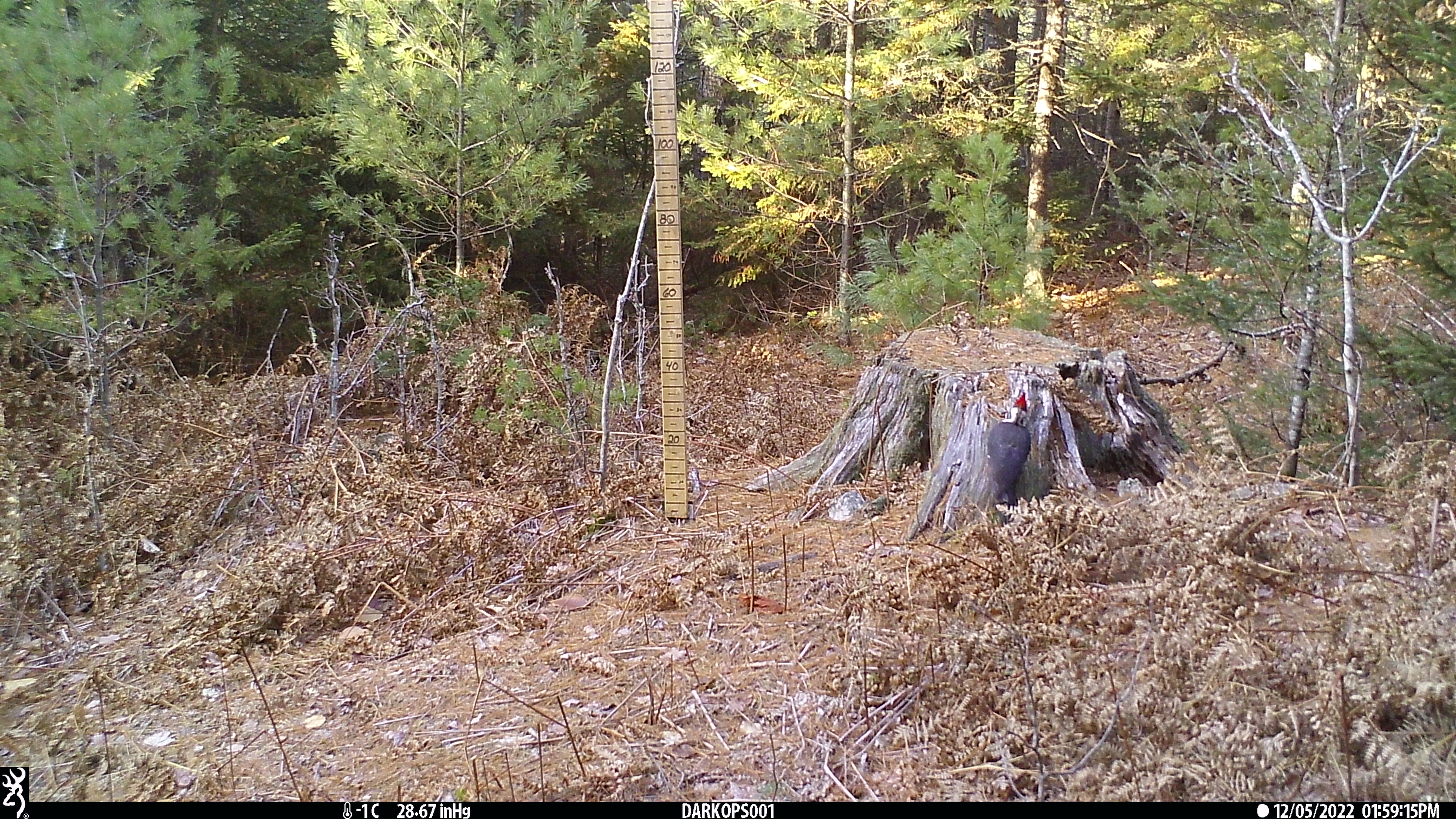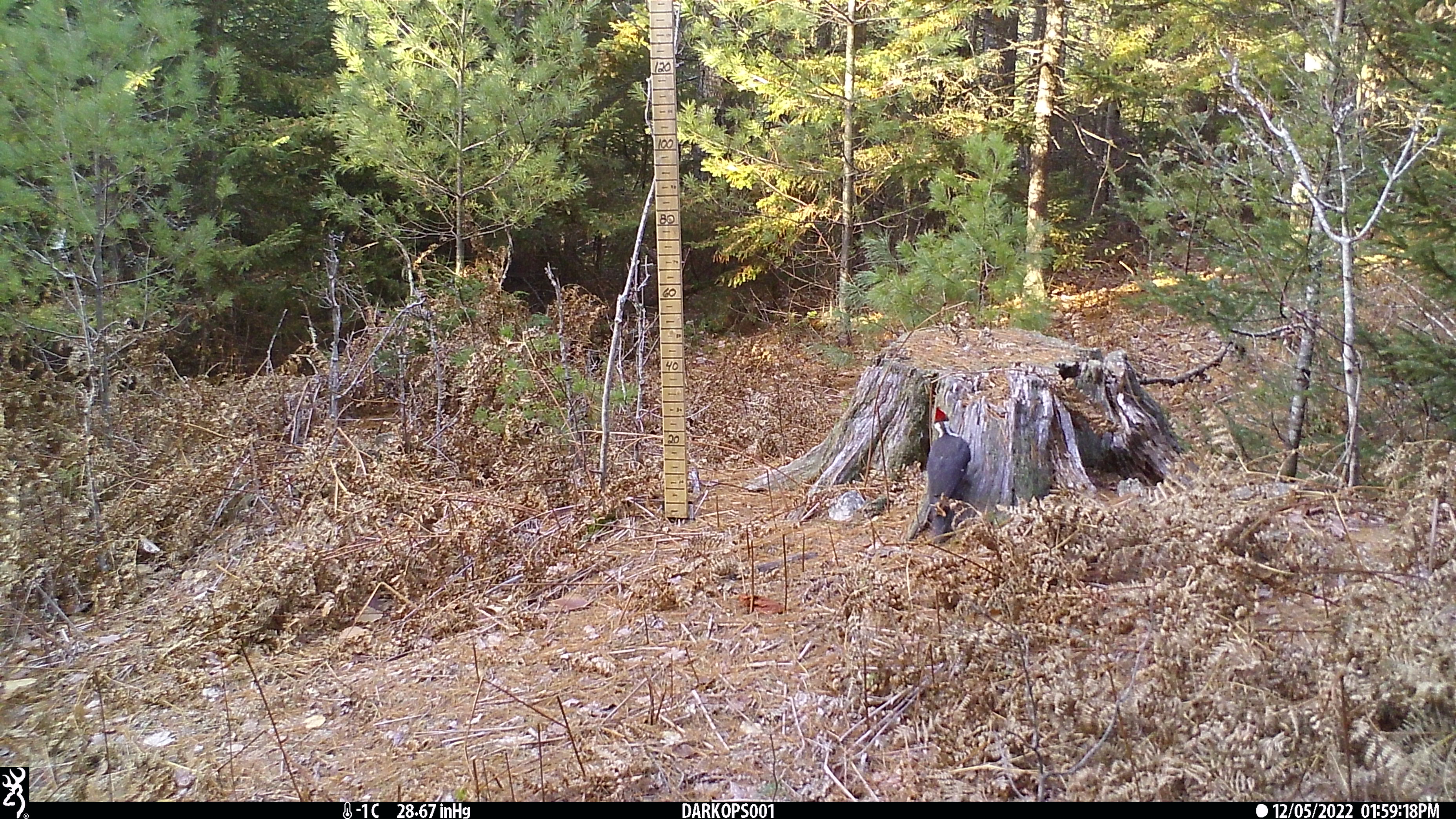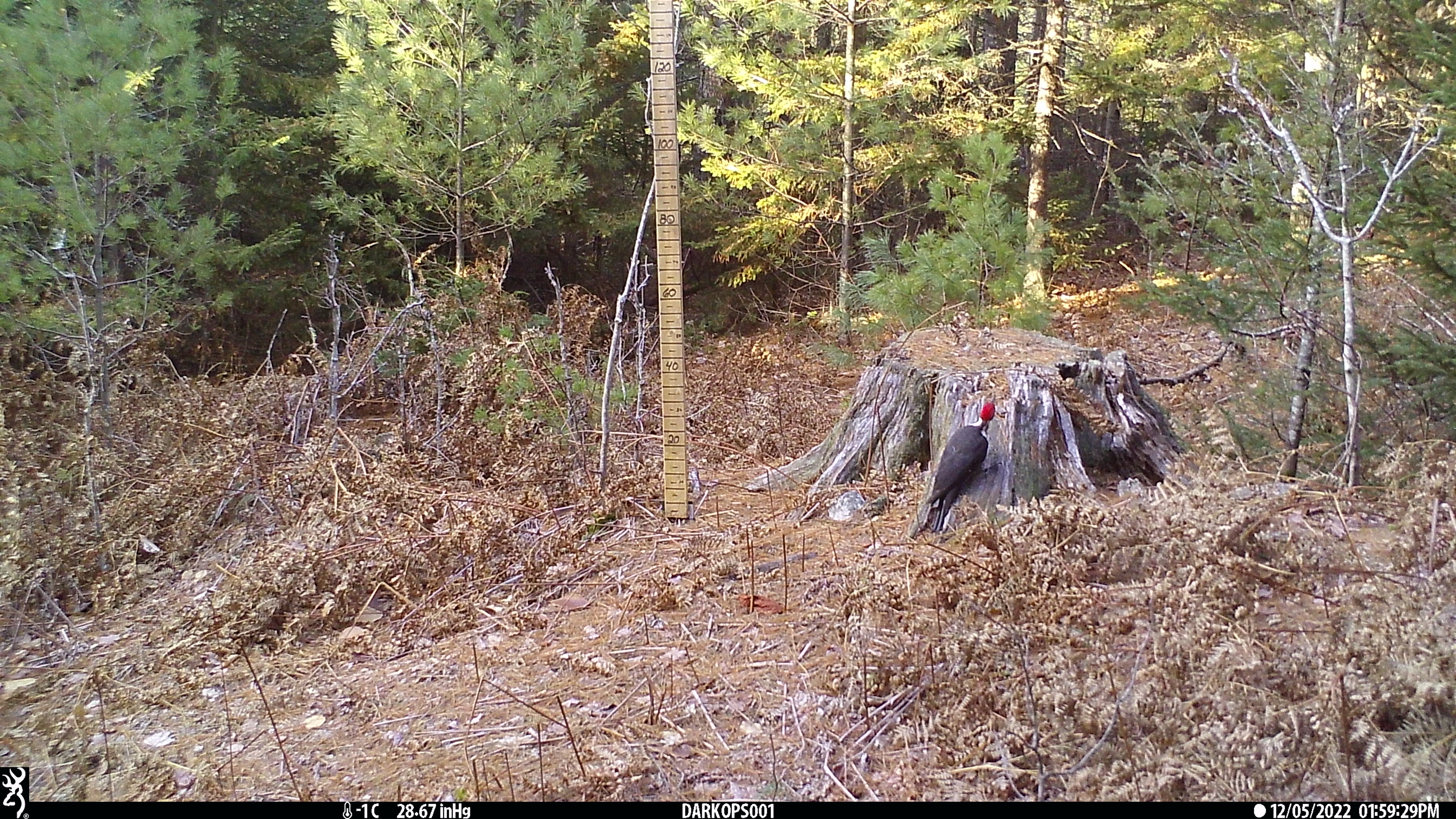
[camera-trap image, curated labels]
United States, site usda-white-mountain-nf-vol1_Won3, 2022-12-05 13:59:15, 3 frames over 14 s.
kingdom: Animalia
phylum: Chordata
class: Aves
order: Piciformes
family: Picidae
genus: Dryocopus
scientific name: Dryocopus pileatus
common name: pileated woodpecker